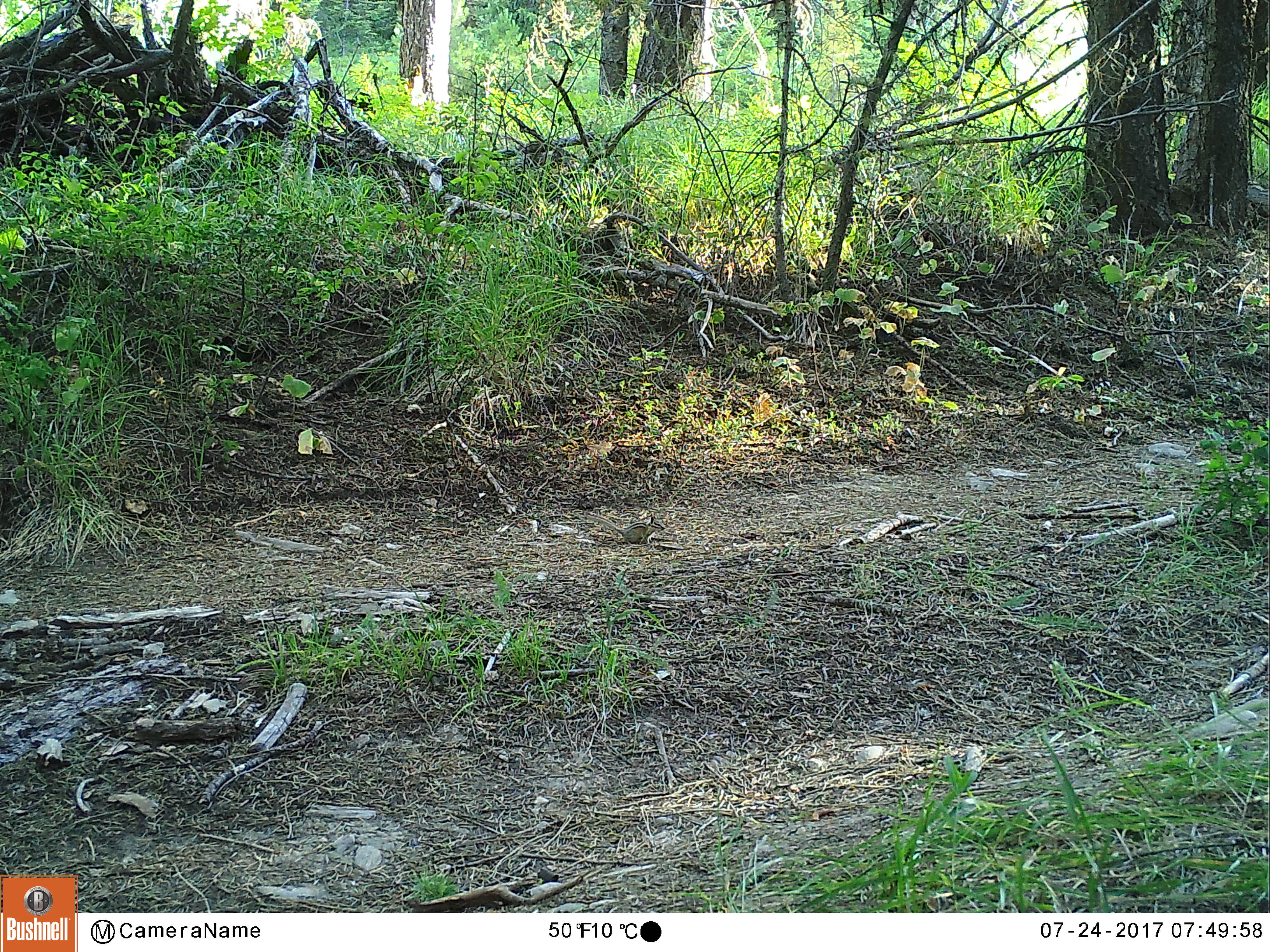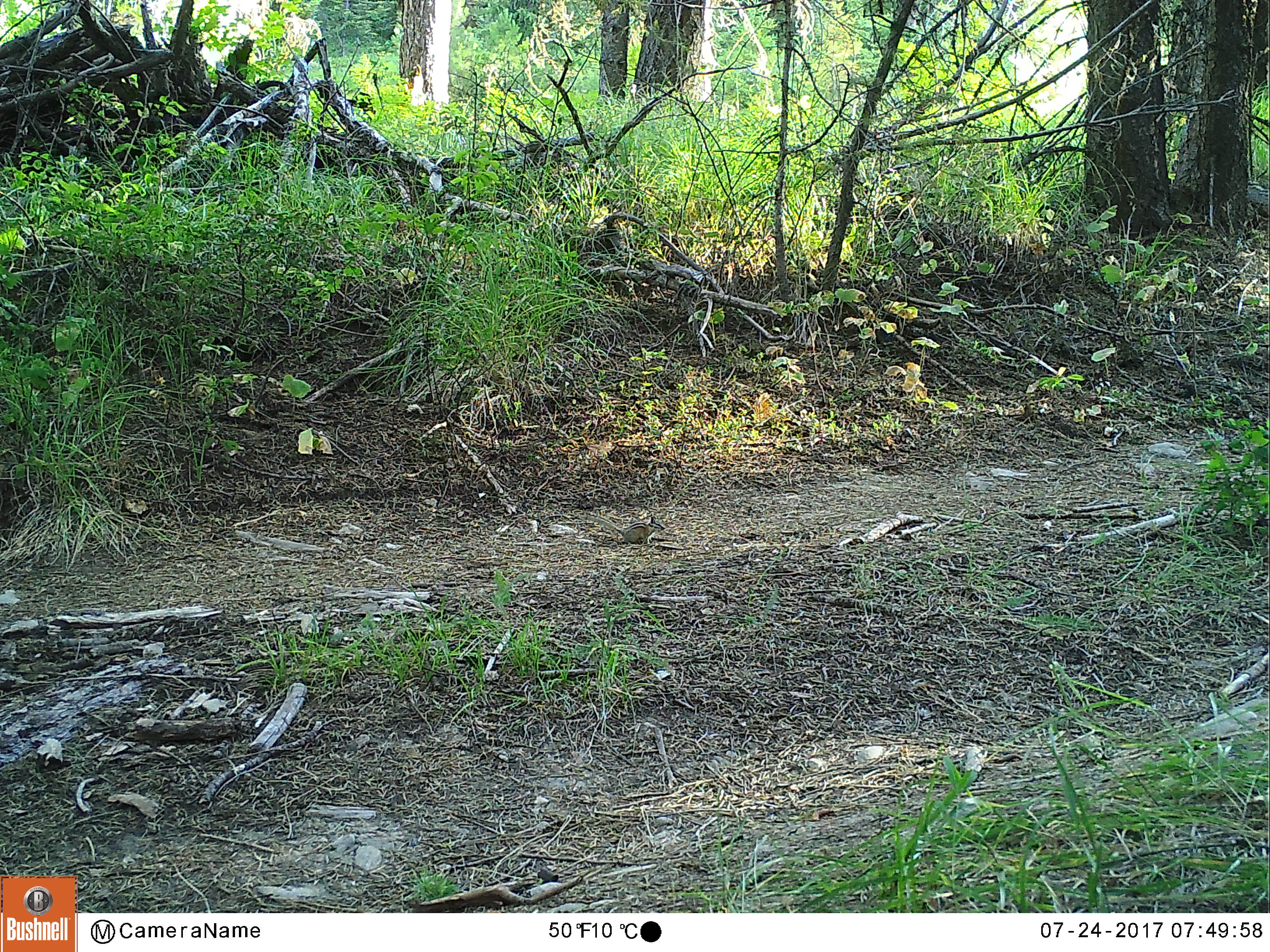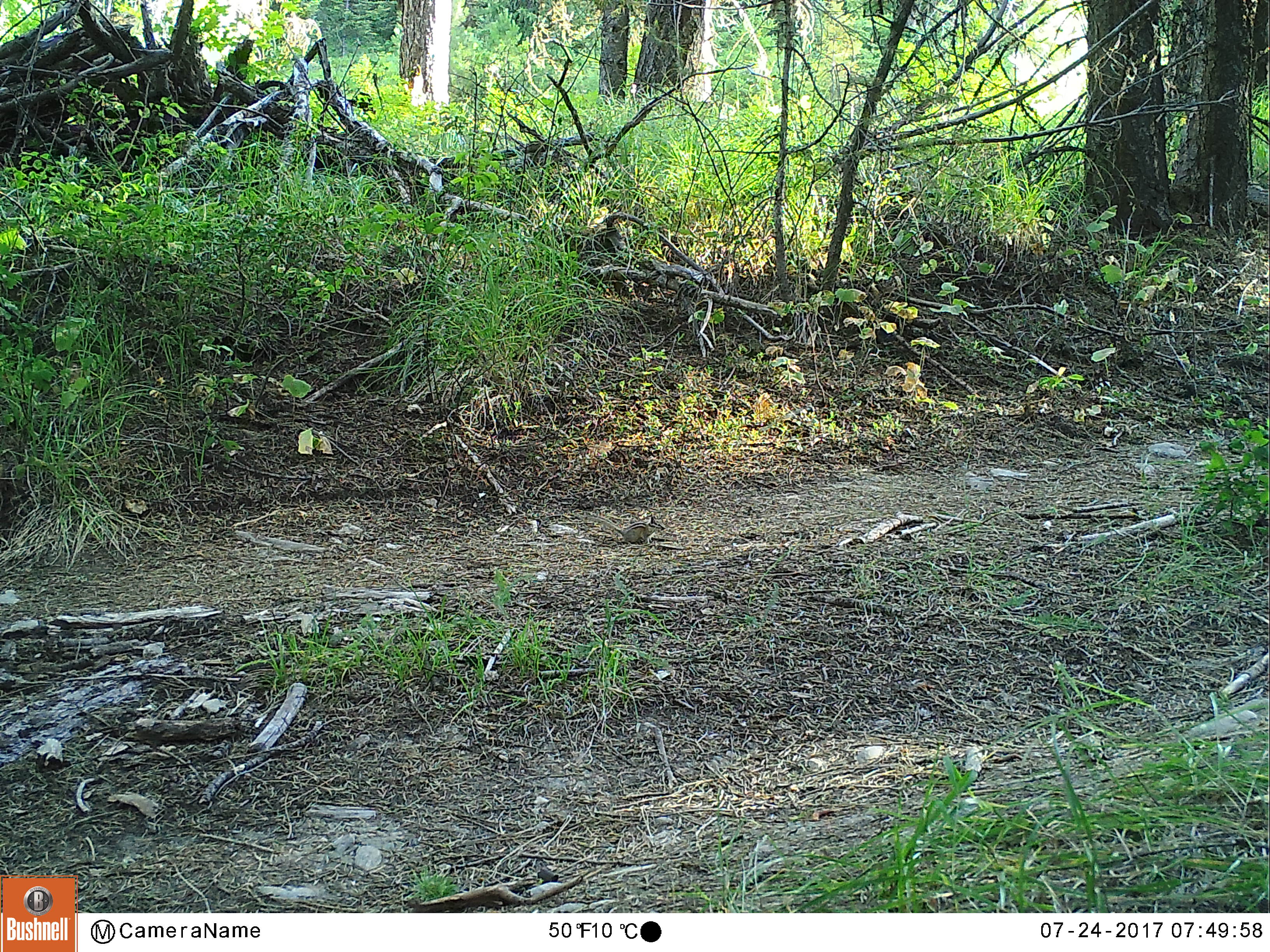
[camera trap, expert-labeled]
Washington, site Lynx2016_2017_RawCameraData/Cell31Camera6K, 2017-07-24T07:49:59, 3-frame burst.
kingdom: Animalia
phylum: Chordata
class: Mammalia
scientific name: Mammalia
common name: small mammal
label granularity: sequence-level